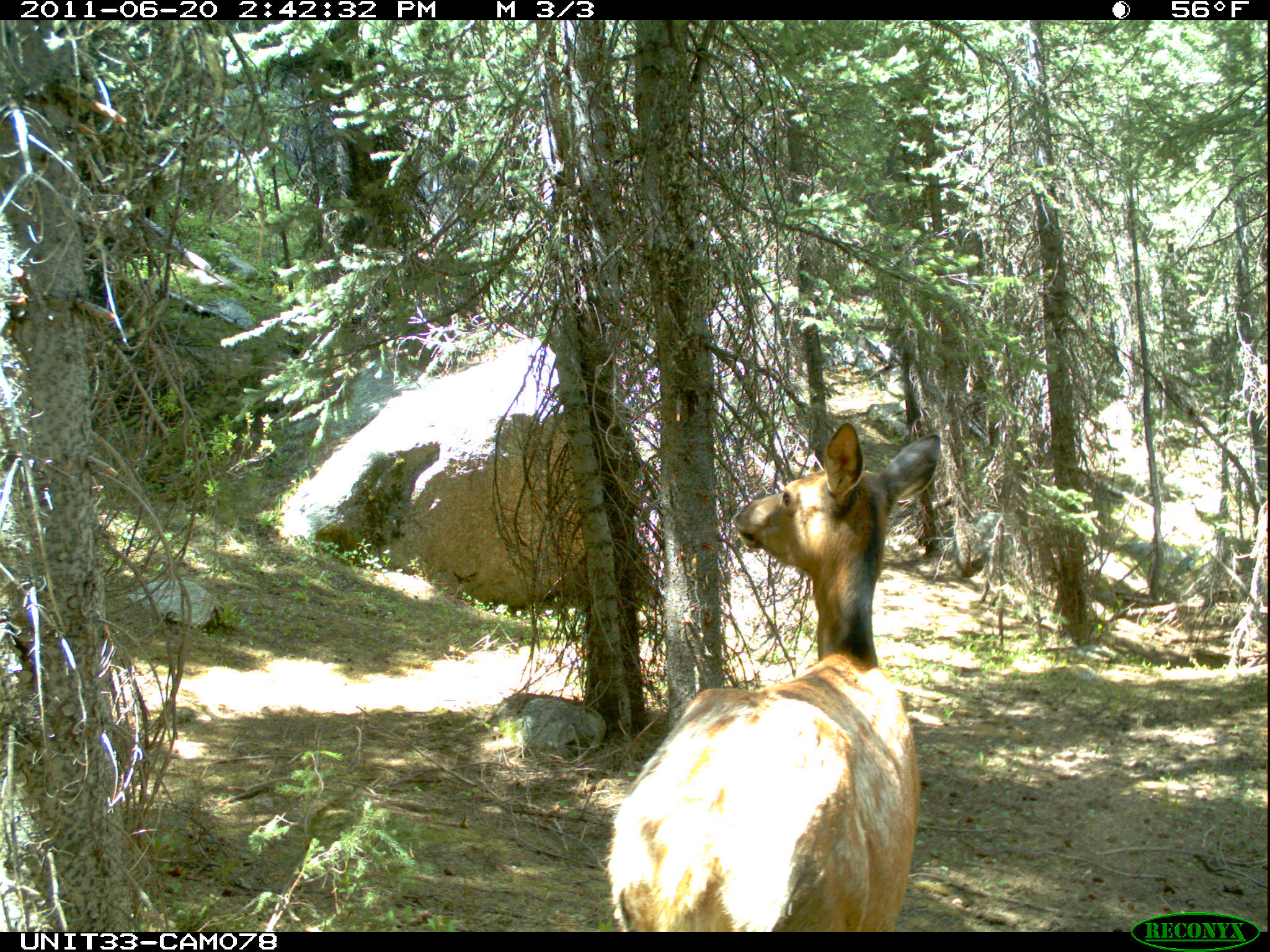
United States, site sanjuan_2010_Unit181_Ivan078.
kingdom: Animalia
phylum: Chordata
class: Mammalia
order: Artiodactyla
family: Cervidae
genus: Cervus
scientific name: Cervus elaphus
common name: red deer